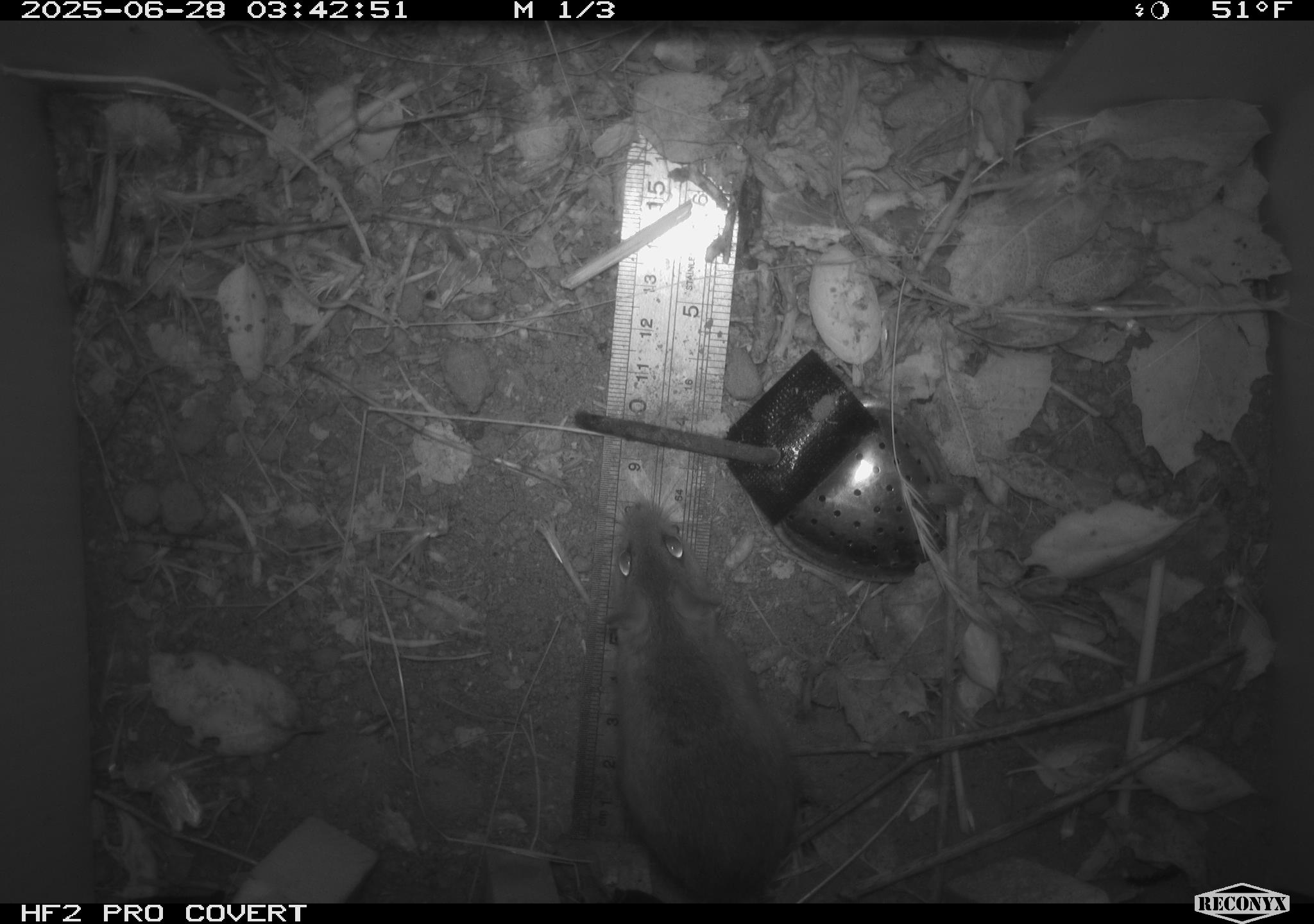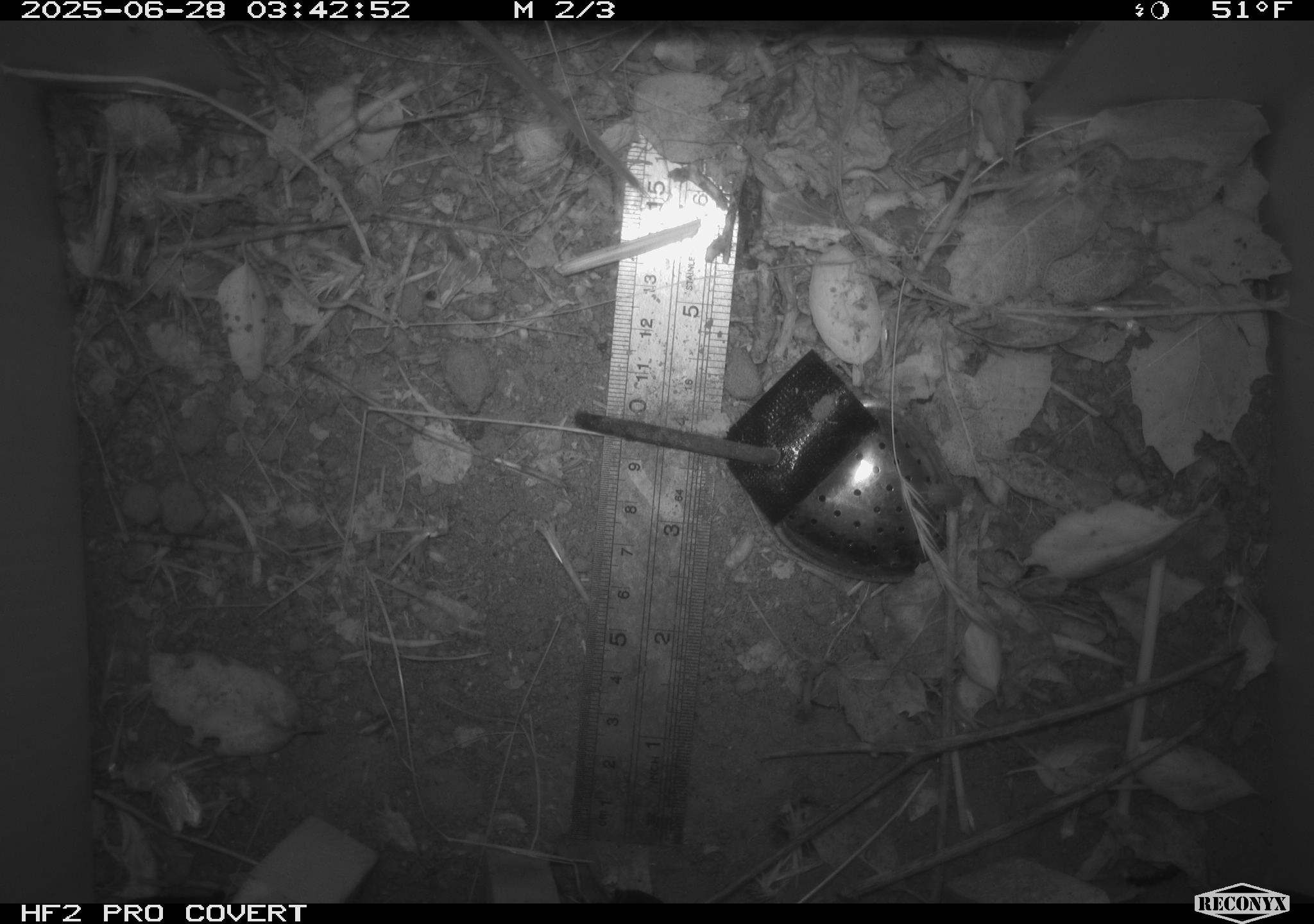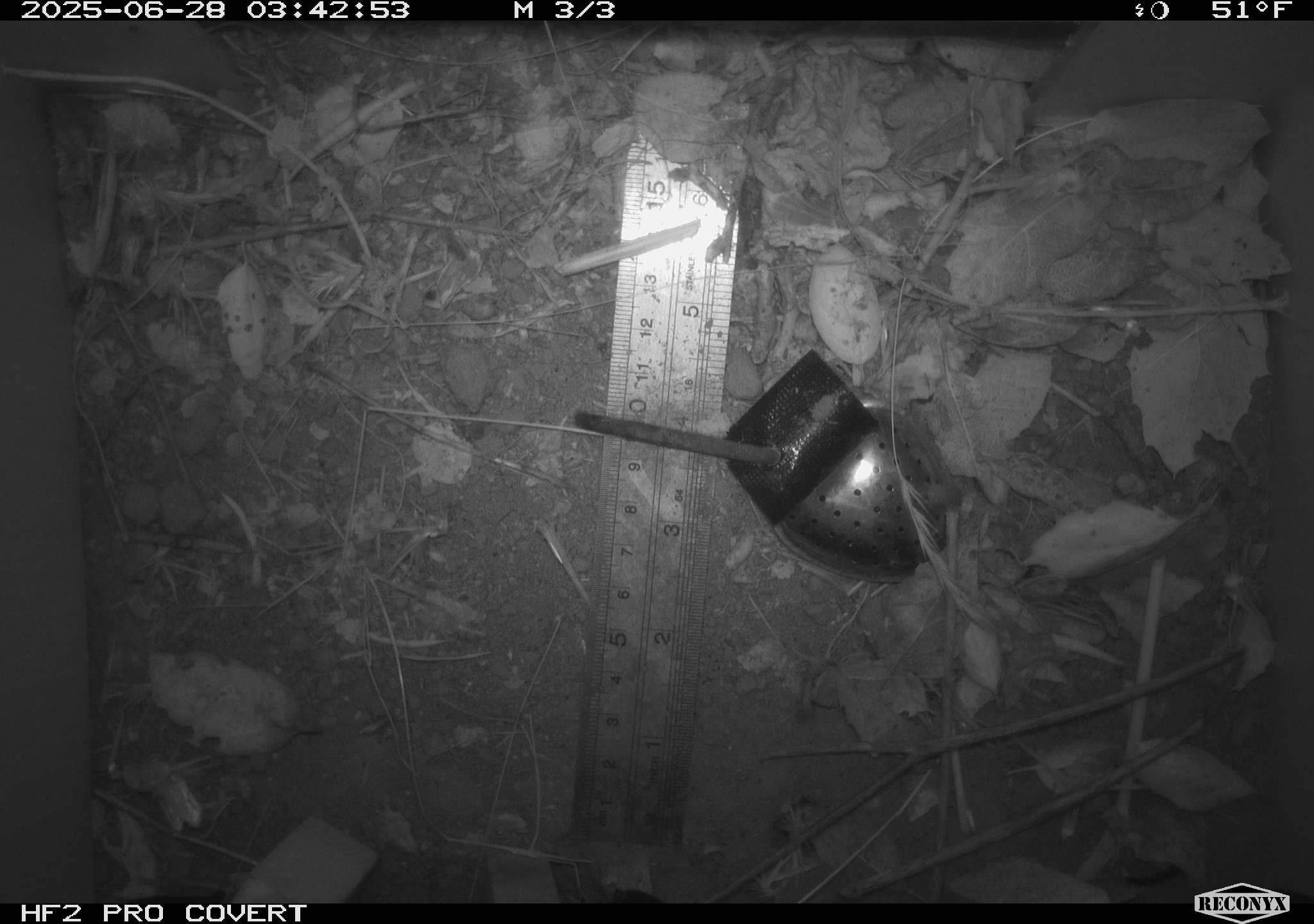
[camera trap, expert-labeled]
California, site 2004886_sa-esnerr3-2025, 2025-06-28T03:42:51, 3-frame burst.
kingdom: Animalia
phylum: Chordata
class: Mammalia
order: Rodentia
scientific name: Rodentia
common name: rodent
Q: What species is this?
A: Rodent (Rodentia).